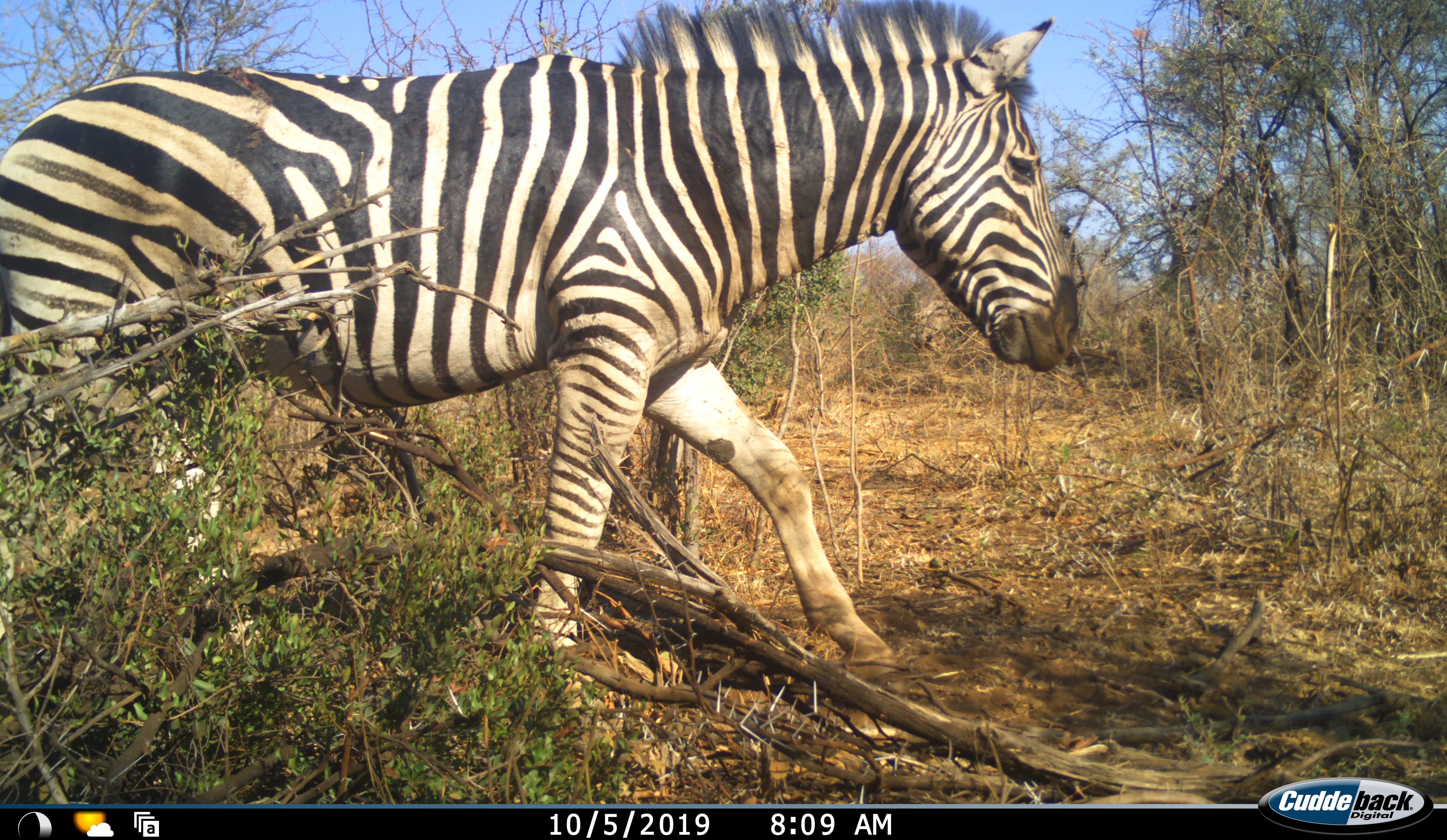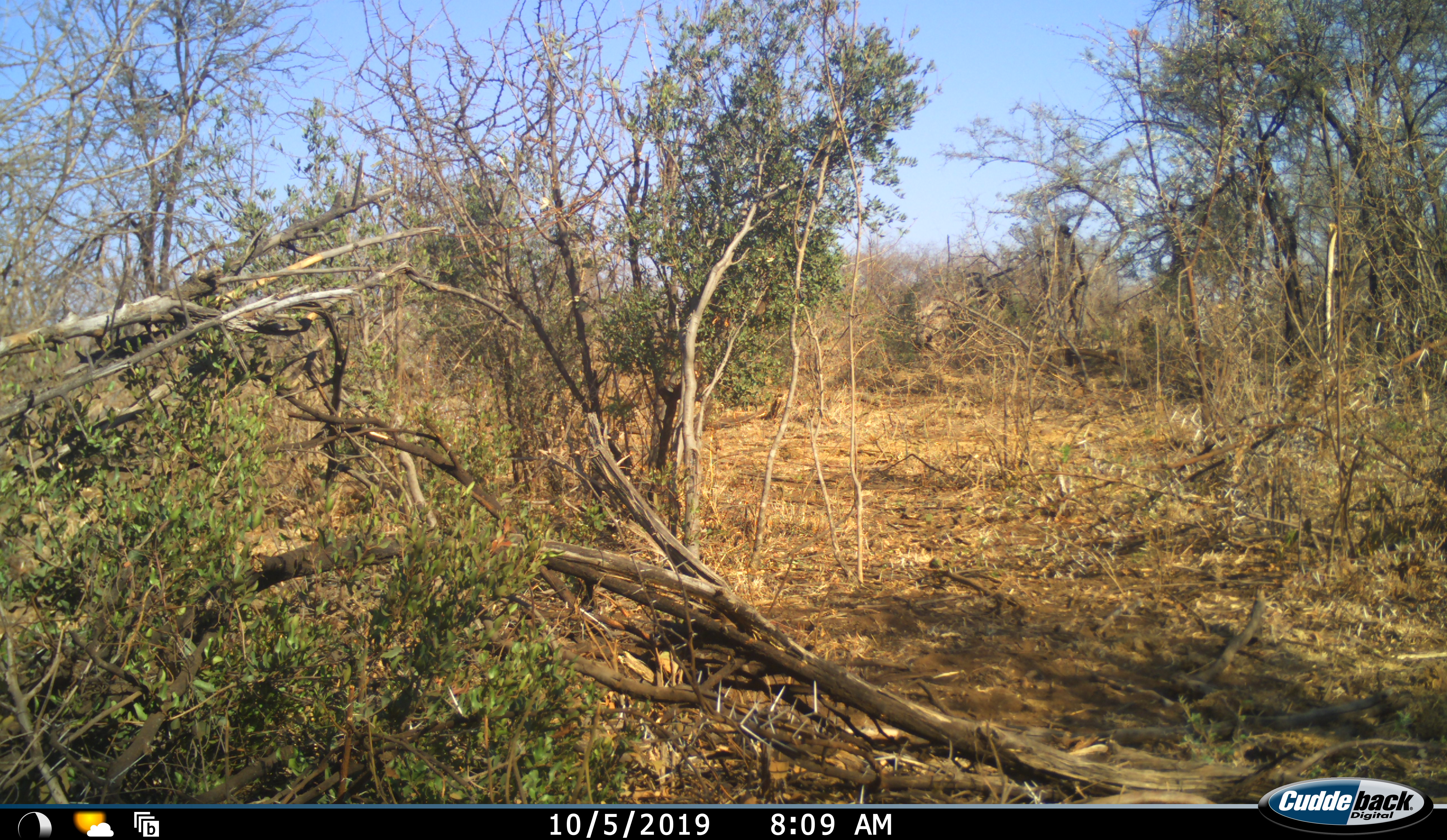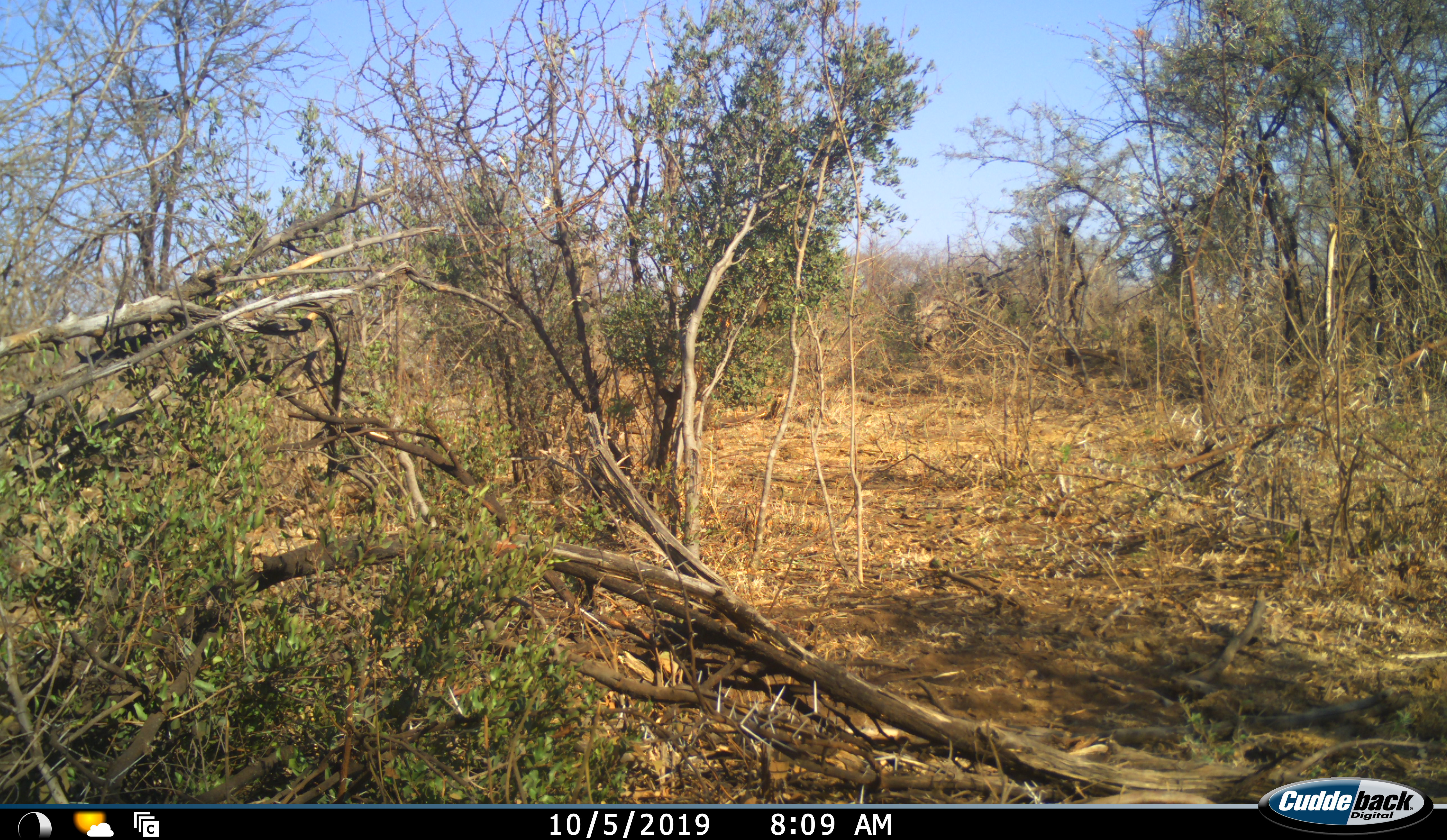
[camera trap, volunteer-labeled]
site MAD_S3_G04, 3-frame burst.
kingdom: Animalia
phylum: Chordata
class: Mammalia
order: Perissodactyla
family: Equidae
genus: Equus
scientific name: Equus quagga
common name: plains zebra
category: zebraplains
Zebraplains (plains zebra) (Equus quagga), count 1. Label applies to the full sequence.